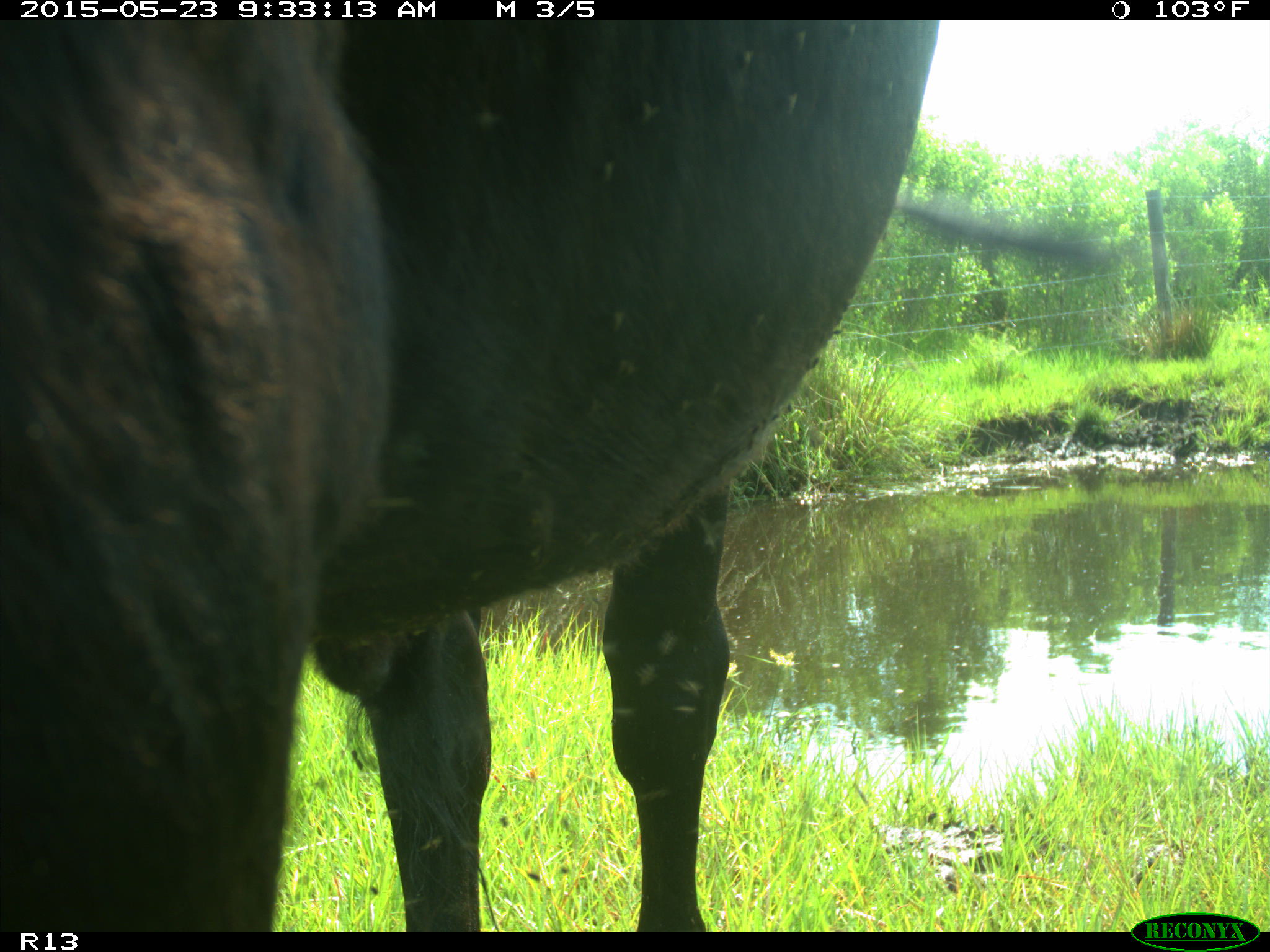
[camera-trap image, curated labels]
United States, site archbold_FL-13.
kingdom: Animalia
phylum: Chordata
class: Mammalia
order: Artiodactyla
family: Bovidae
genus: Bos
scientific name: Bos taurus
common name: domestic cow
Bos taurus (domestic cow).